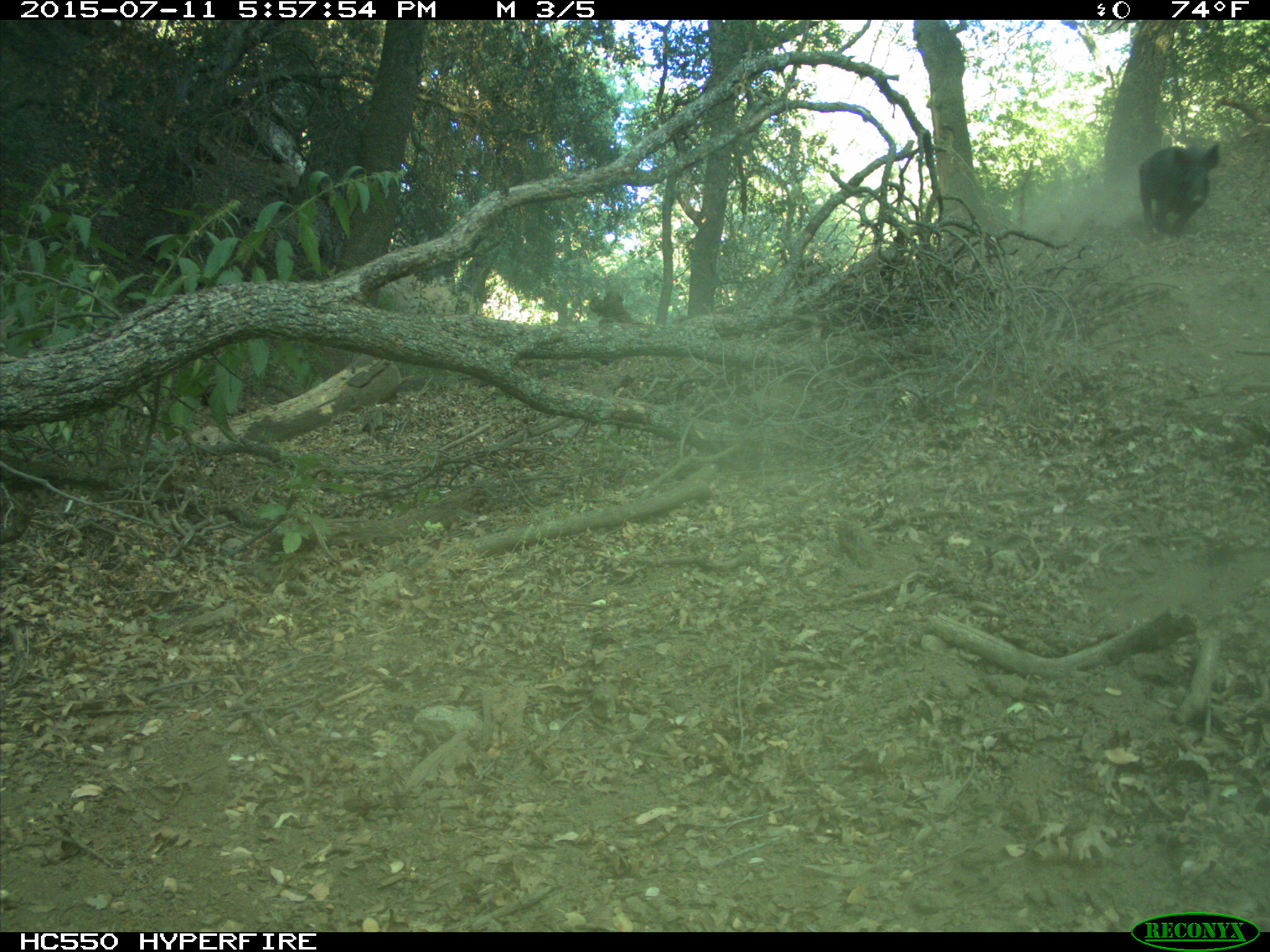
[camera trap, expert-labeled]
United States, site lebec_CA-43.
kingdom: Animalia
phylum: Chordata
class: Mammalia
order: Artiodactyla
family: Suidae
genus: Sus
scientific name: Sus scrofa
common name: wild boar